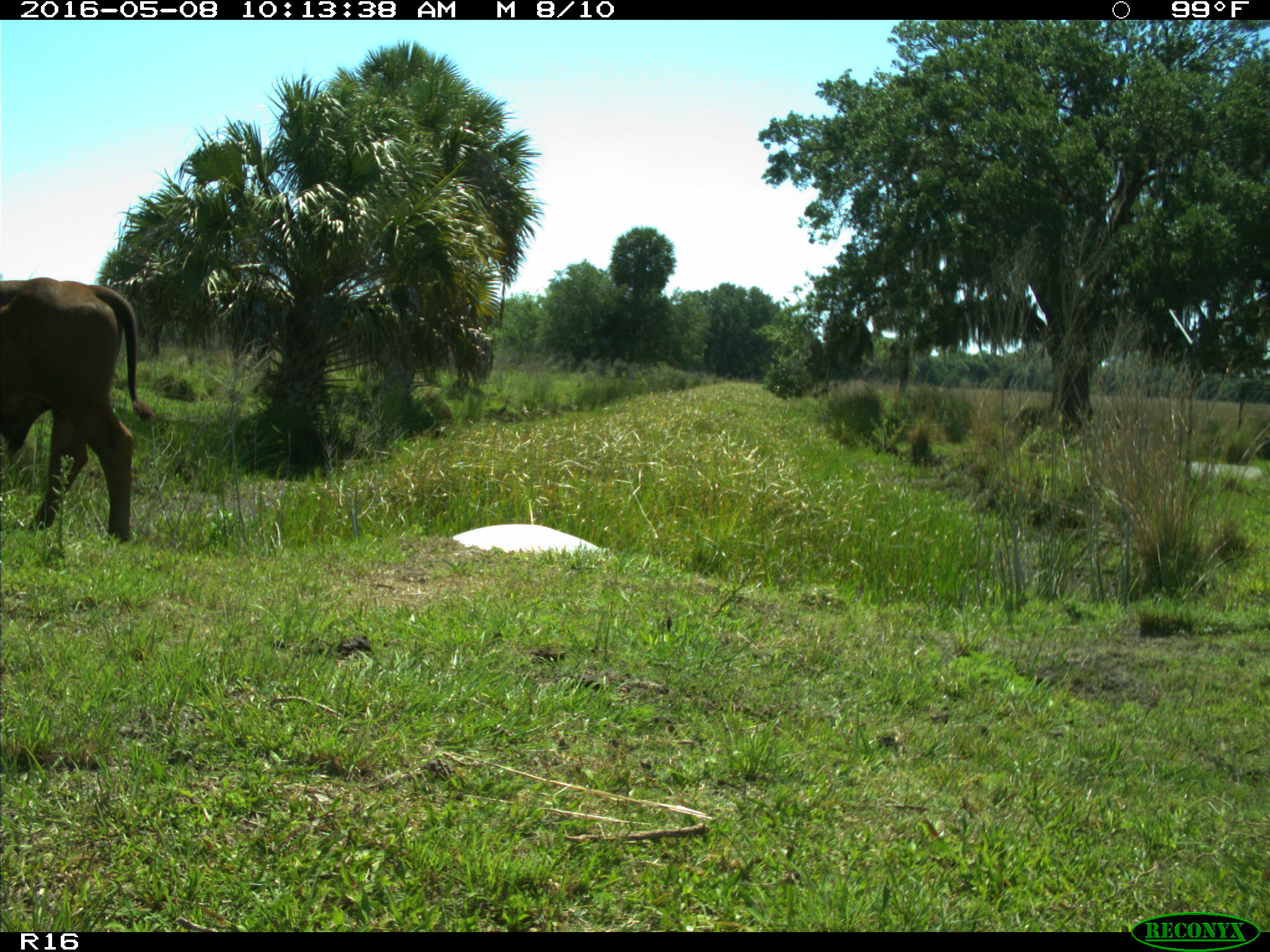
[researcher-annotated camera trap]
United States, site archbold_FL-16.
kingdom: Animalia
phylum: Chordata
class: Mammalia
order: Artiodactyla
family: Bovidae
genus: Bos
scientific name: Bos taurus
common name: domestic cow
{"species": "Bos taurus (domestic cow)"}